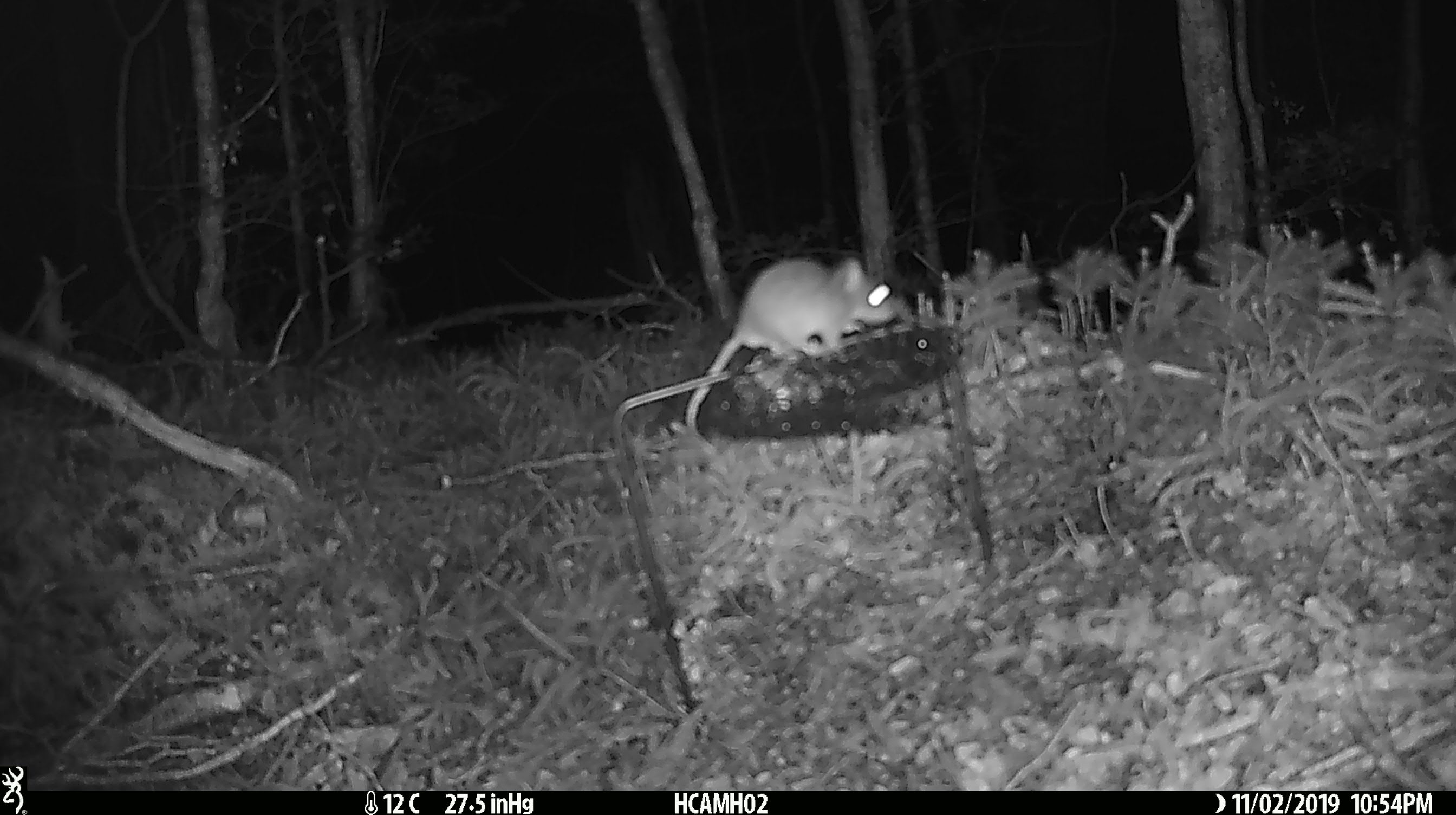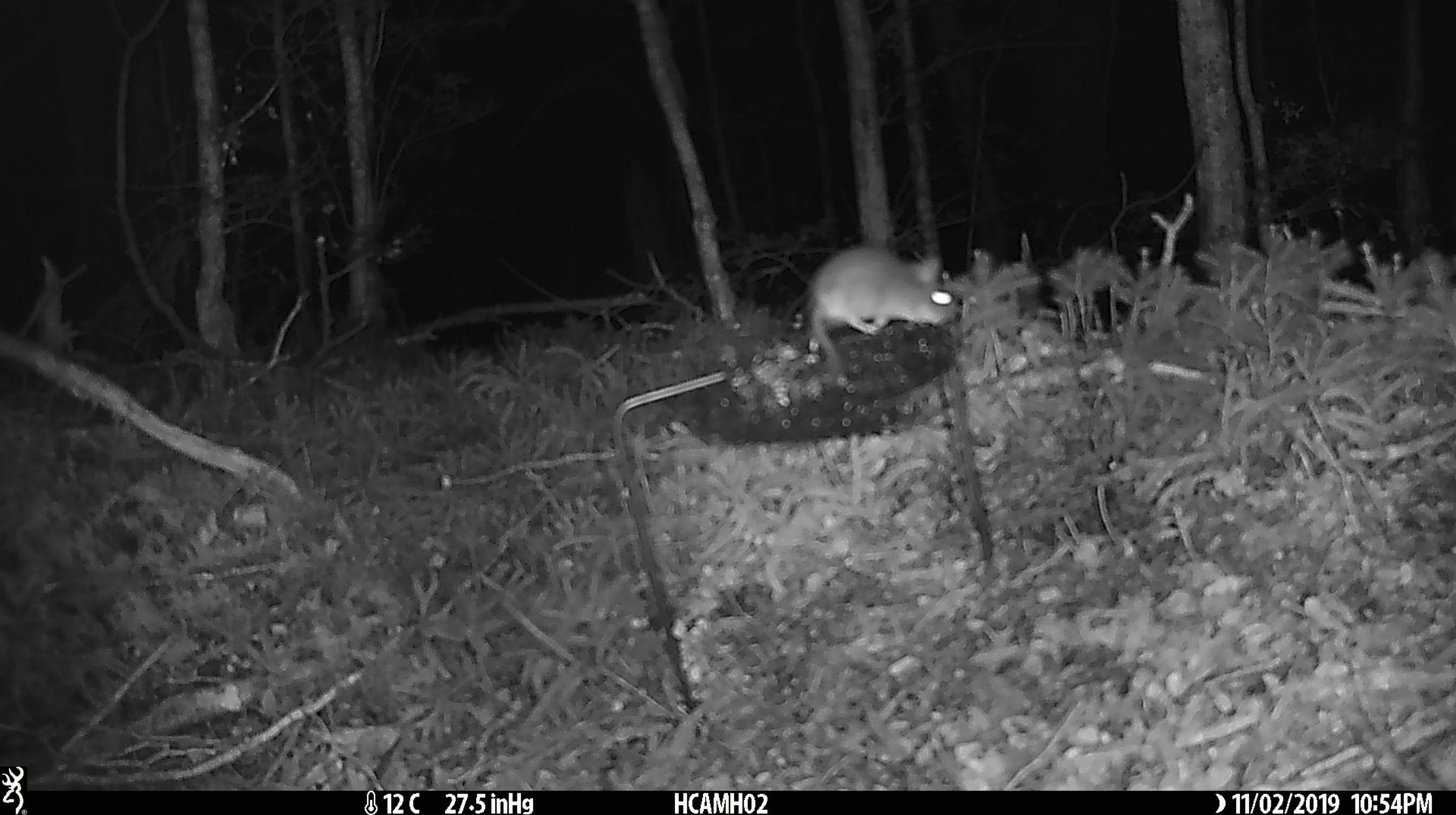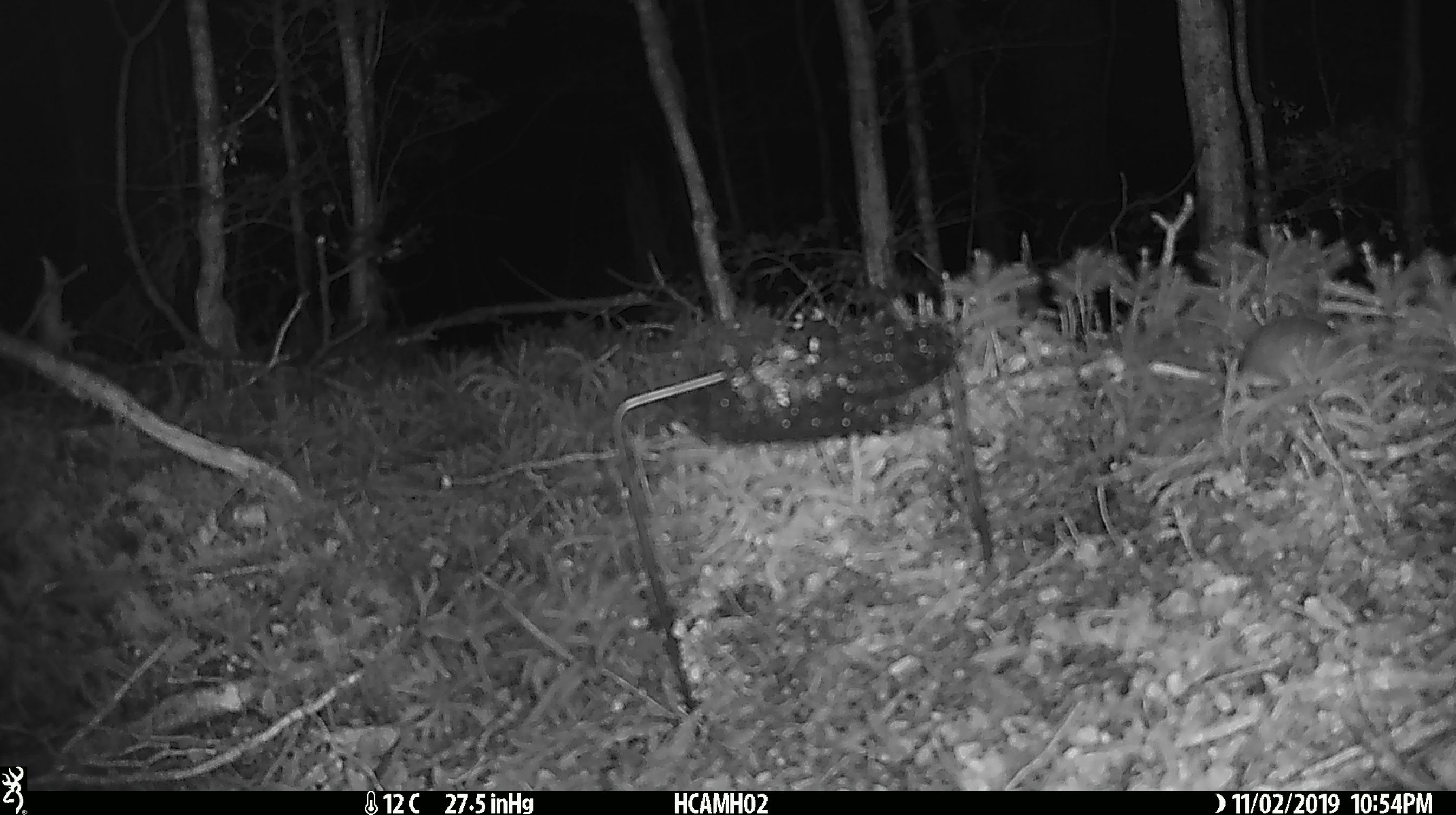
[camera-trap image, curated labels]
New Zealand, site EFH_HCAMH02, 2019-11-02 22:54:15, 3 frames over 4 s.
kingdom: Animalia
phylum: Chordata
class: Mammalia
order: Rodentia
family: Muridae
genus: Mus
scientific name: Mus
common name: mouse